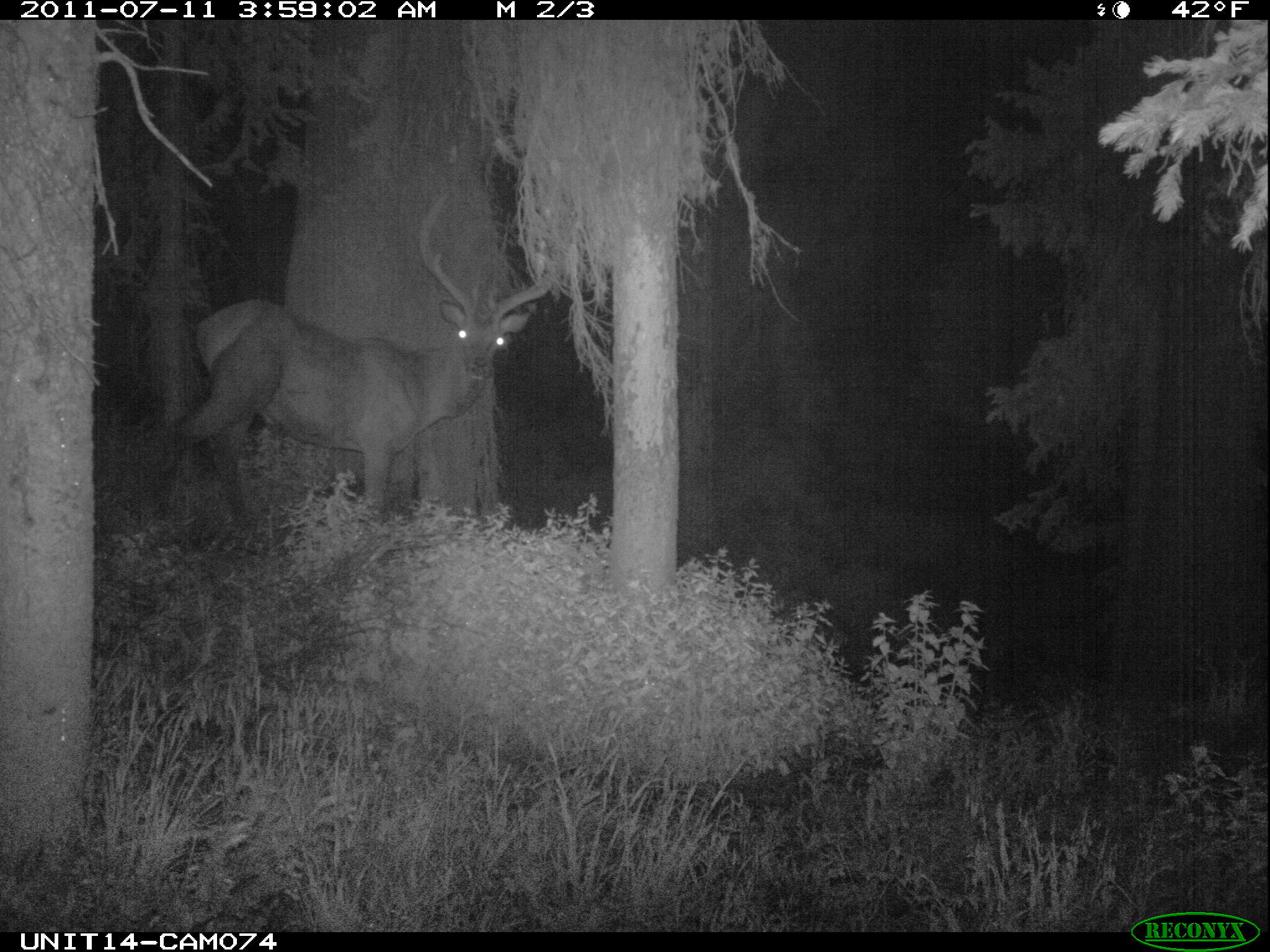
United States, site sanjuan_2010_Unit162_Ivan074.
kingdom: Animalia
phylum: Chordata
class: Mammalia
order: Artiodactyla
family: Cervidae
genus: Cervus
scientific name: Cervus elaphus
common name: red deer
Cervus elaphus (red deer).